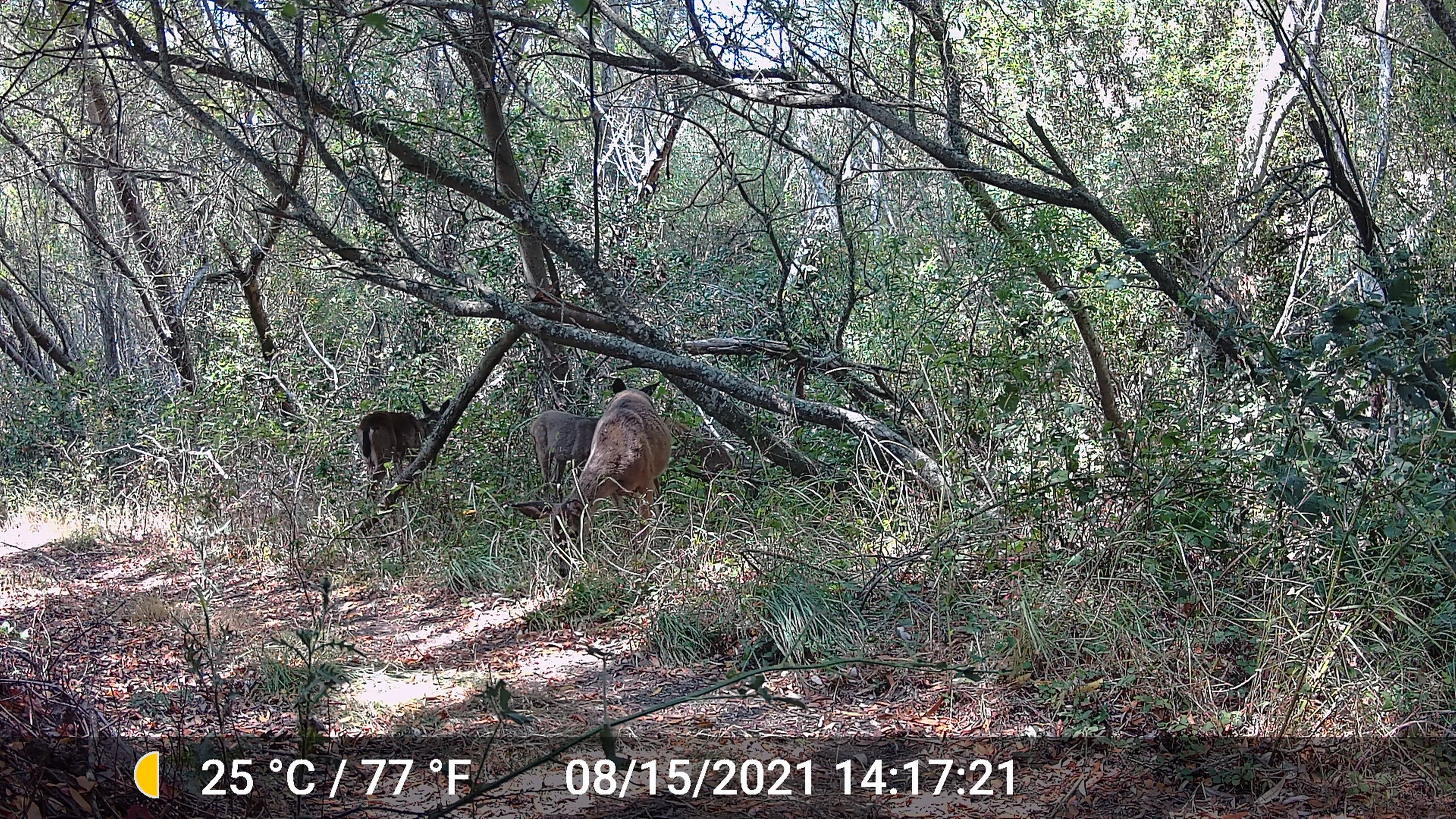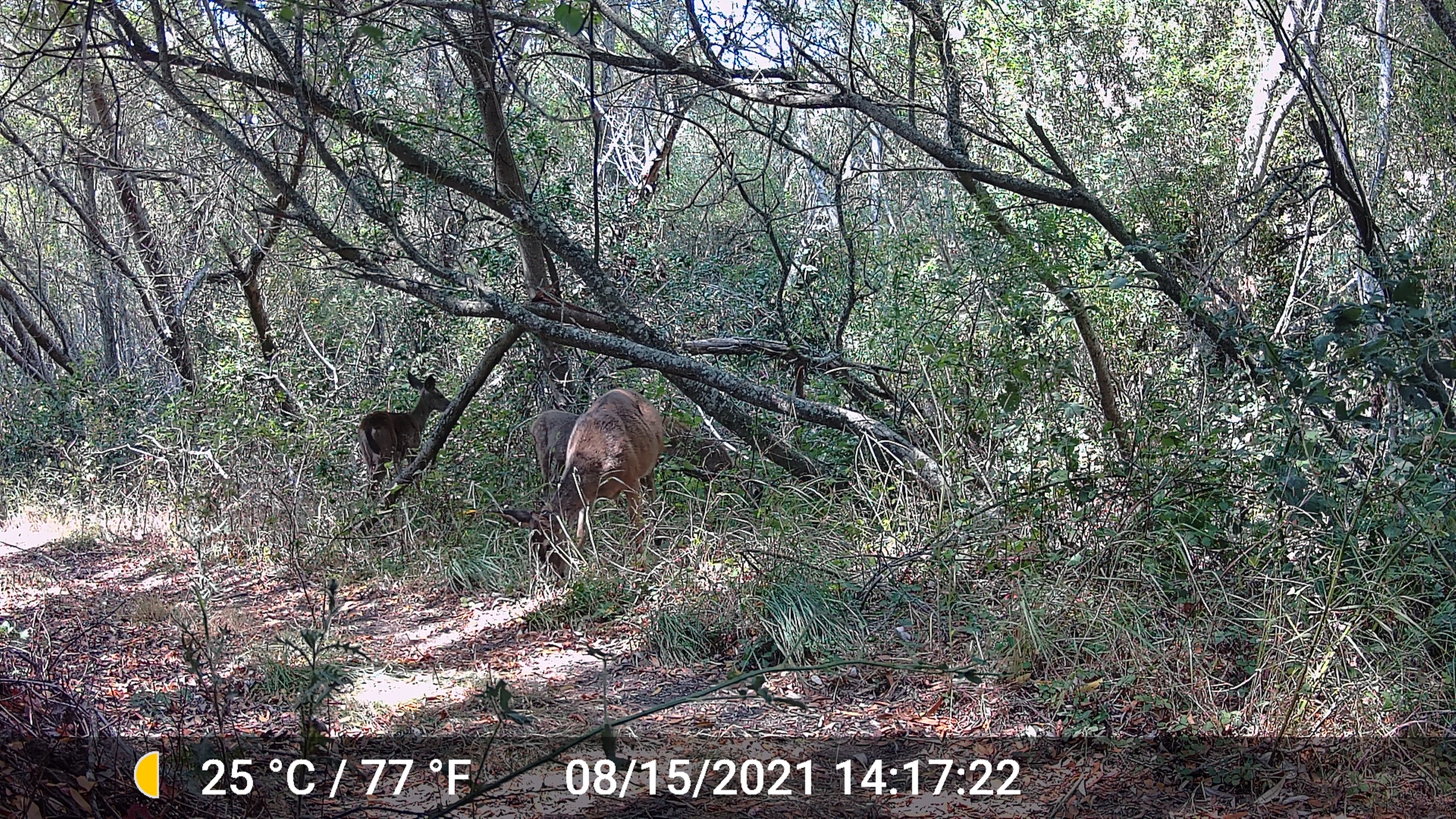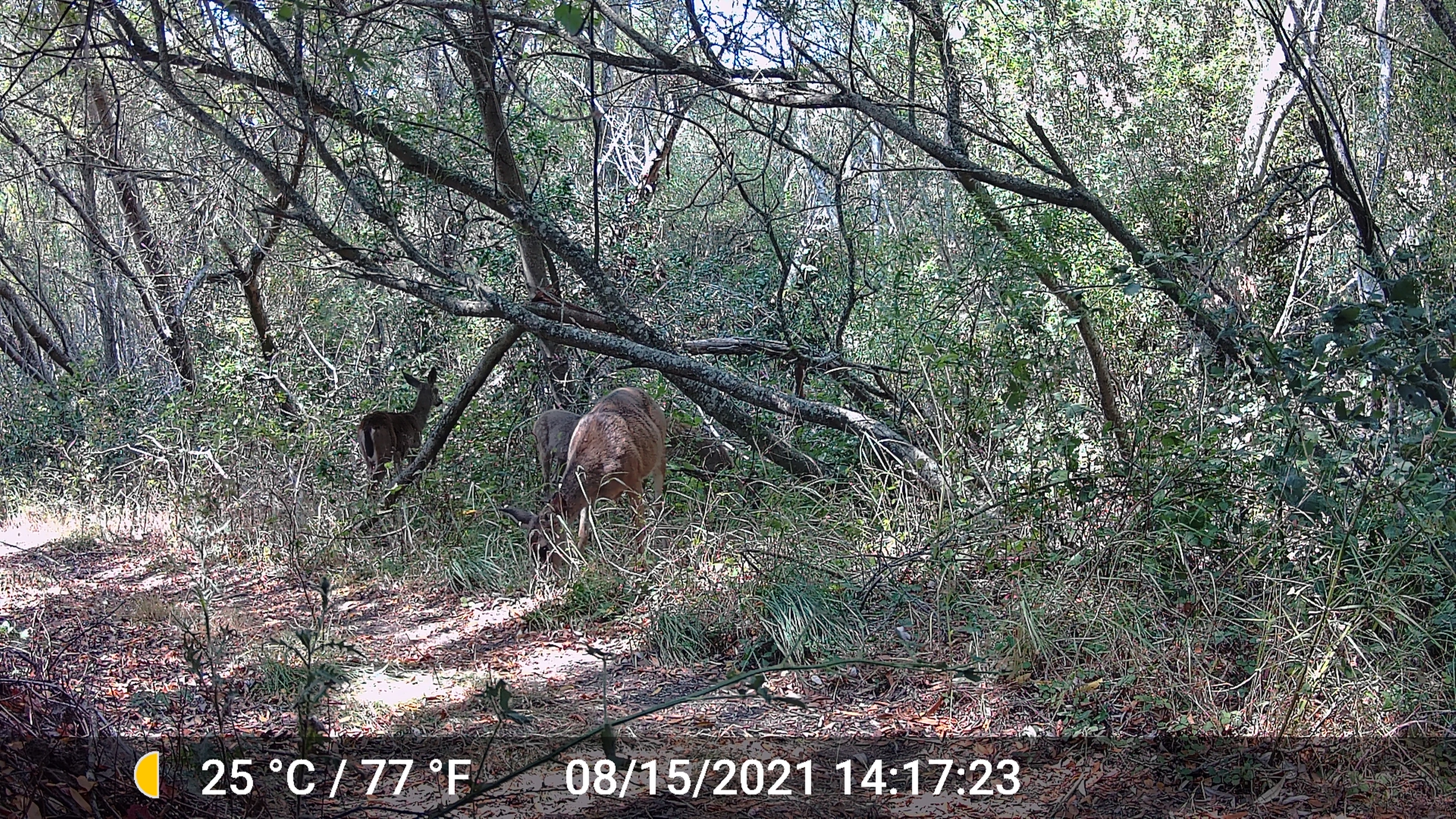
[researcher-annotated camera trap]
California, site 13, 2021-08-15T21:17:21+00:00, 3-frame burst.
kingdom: Animalia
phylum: Chordata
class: Mammalia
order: Artiodactyla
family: Cervidae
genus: Odocoileus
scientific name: Odocoileus hemionus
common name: mule deer